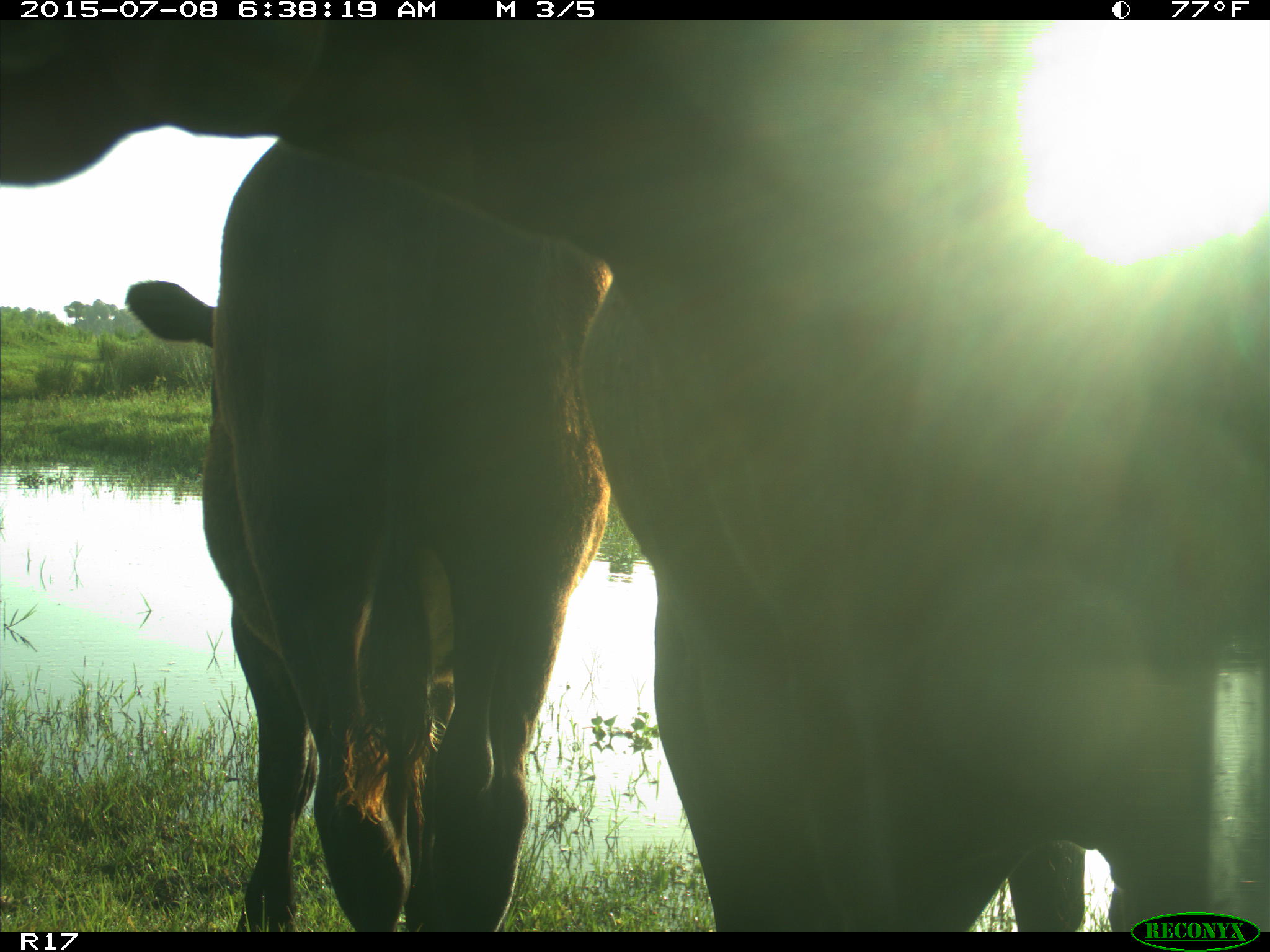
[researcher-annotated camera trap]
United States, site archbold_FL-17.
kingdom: Animalia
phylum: Chordata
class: Mammalia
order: Artiodactyla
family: Bovidae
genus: Bos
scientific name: Bos taurus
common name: domestic cow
Bos taurus (domestic cow).